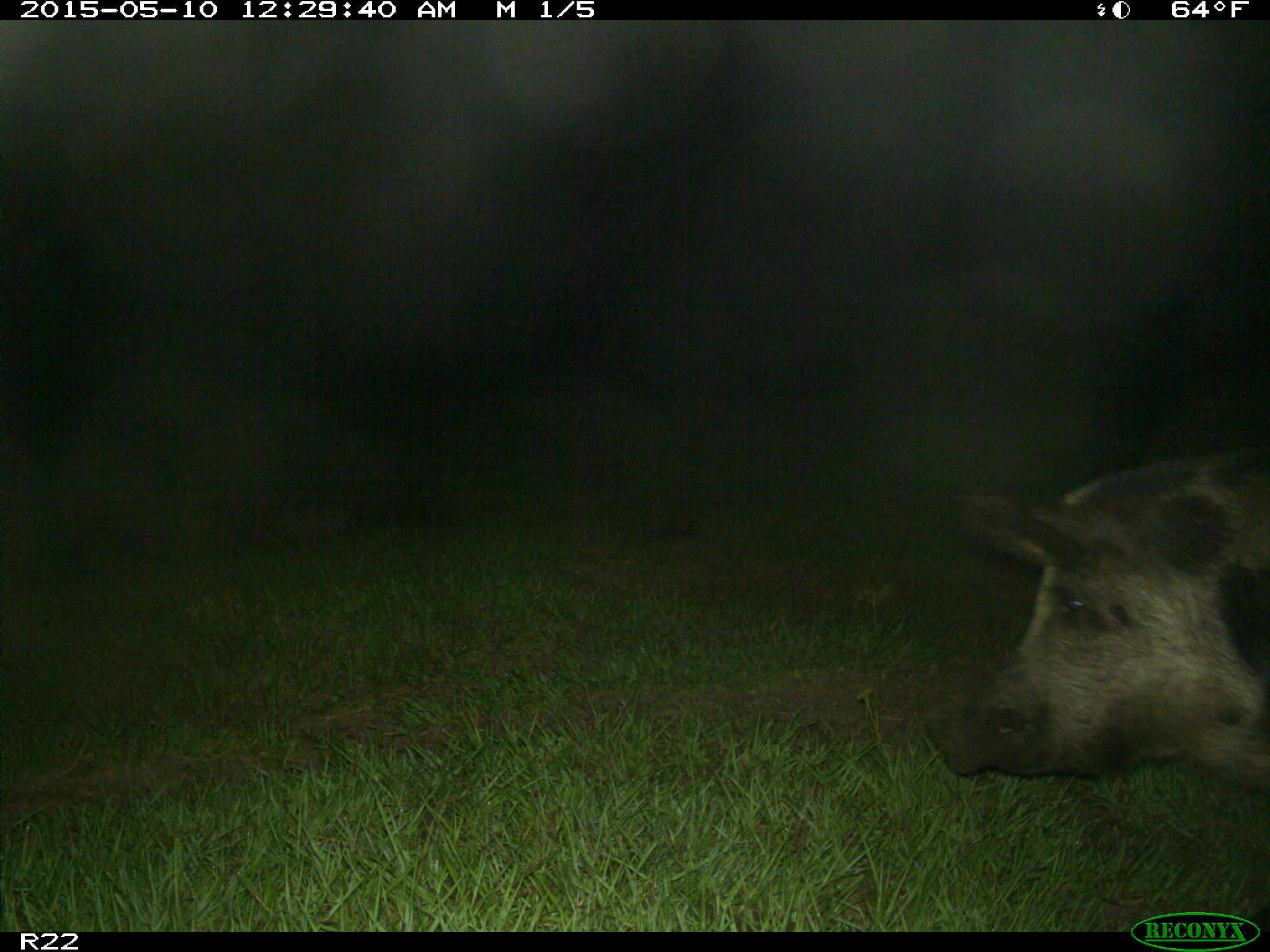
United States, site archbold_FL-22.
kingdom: Animalia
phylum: Chordata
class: Mammalia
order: Artiodactyla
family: Suidae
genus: Sus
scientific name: Sus scrofa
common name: wild boar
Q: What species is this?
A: Sus scrofa (wild boar).